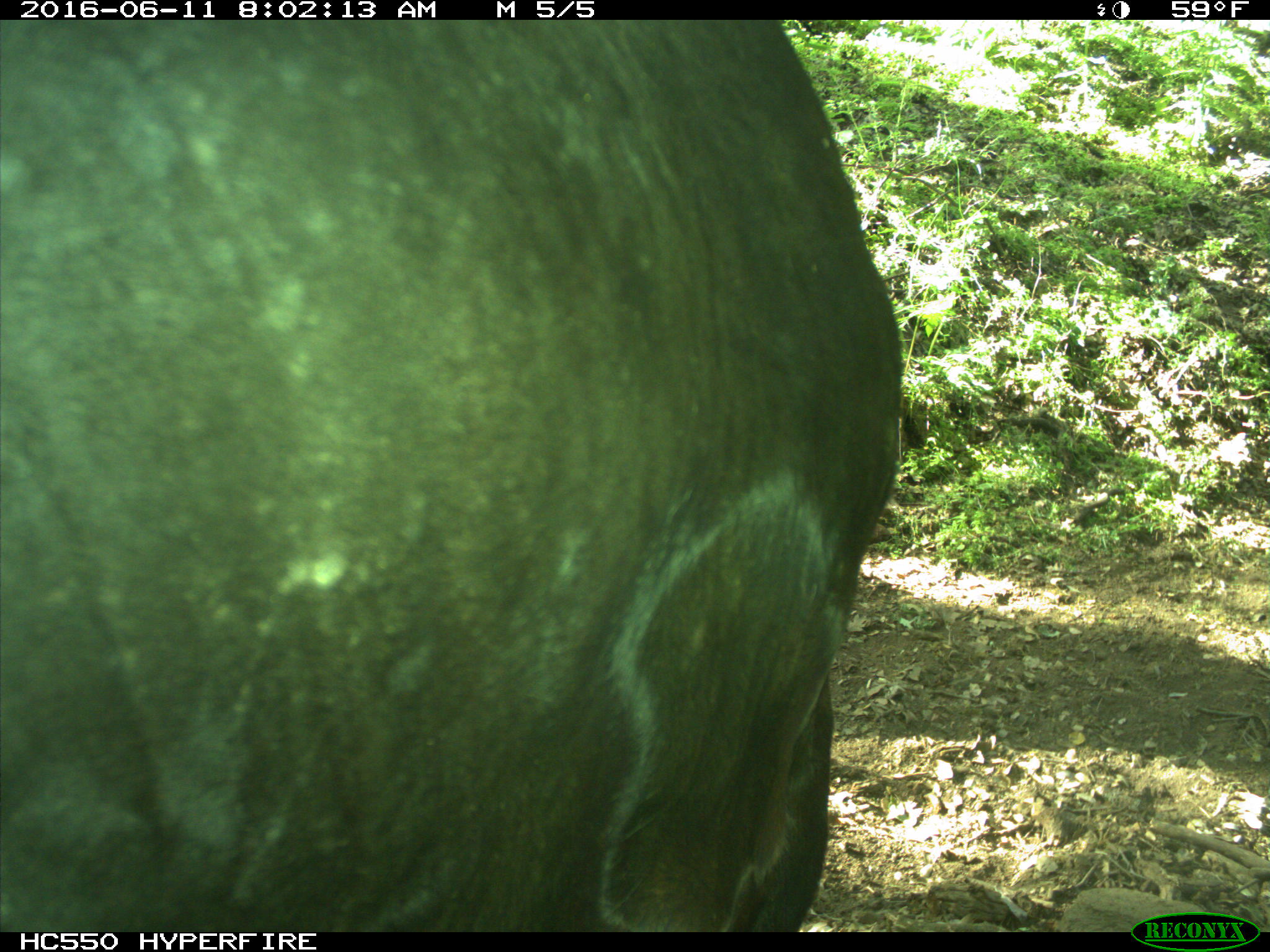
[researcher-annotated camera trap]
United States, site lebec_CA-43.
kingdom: Animalia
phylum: Chordata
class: Mammalia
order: Artiodactyla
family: Bovidae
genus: Bos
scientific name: Bos taurus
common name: domestic cow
Bos taurus (domestic cow).